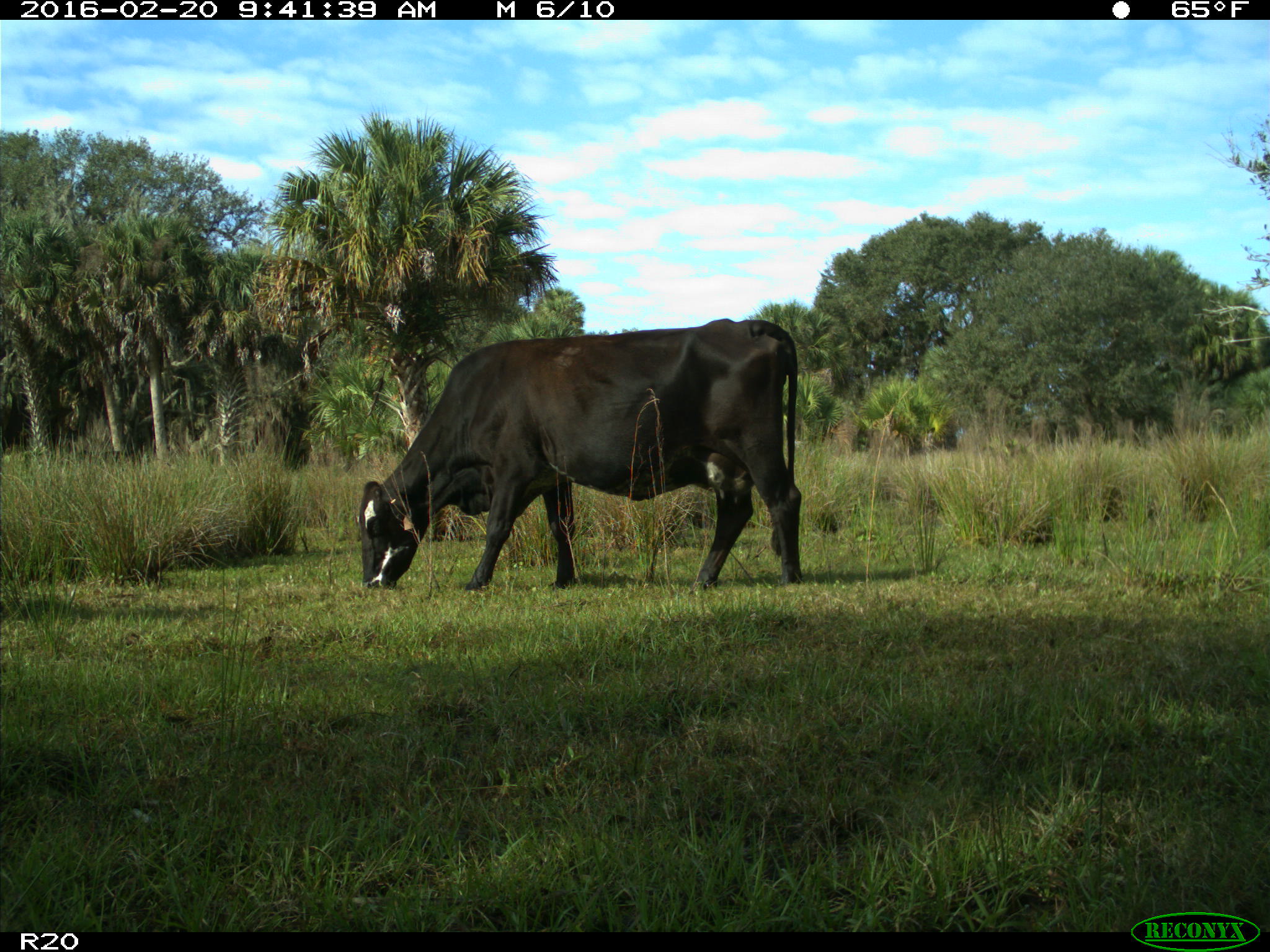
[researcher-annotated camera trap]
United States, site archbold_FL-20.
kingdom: Animalia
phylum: Chordata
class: Mammalia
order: Artiodactyla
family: Bovidae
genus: Bos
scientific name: Bos taurus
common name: domestic cow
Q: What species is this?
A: Bos taurus (domestic cow).